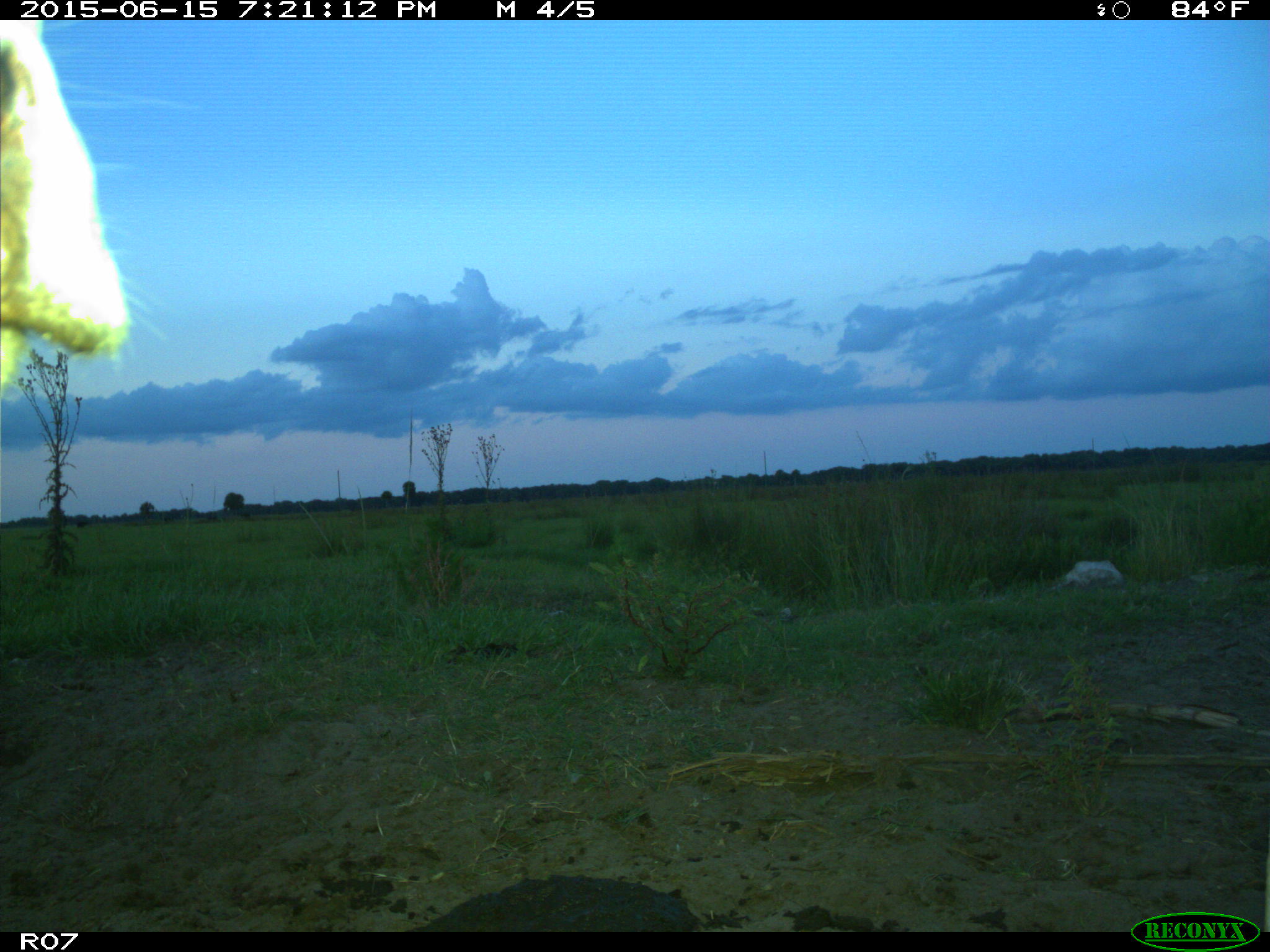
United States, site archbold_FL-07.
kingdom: Animalia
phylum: Chordata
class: Mammalia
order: Artiodactyla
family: Bovidae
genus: Bos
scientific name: Bos taurus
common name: domestic cow